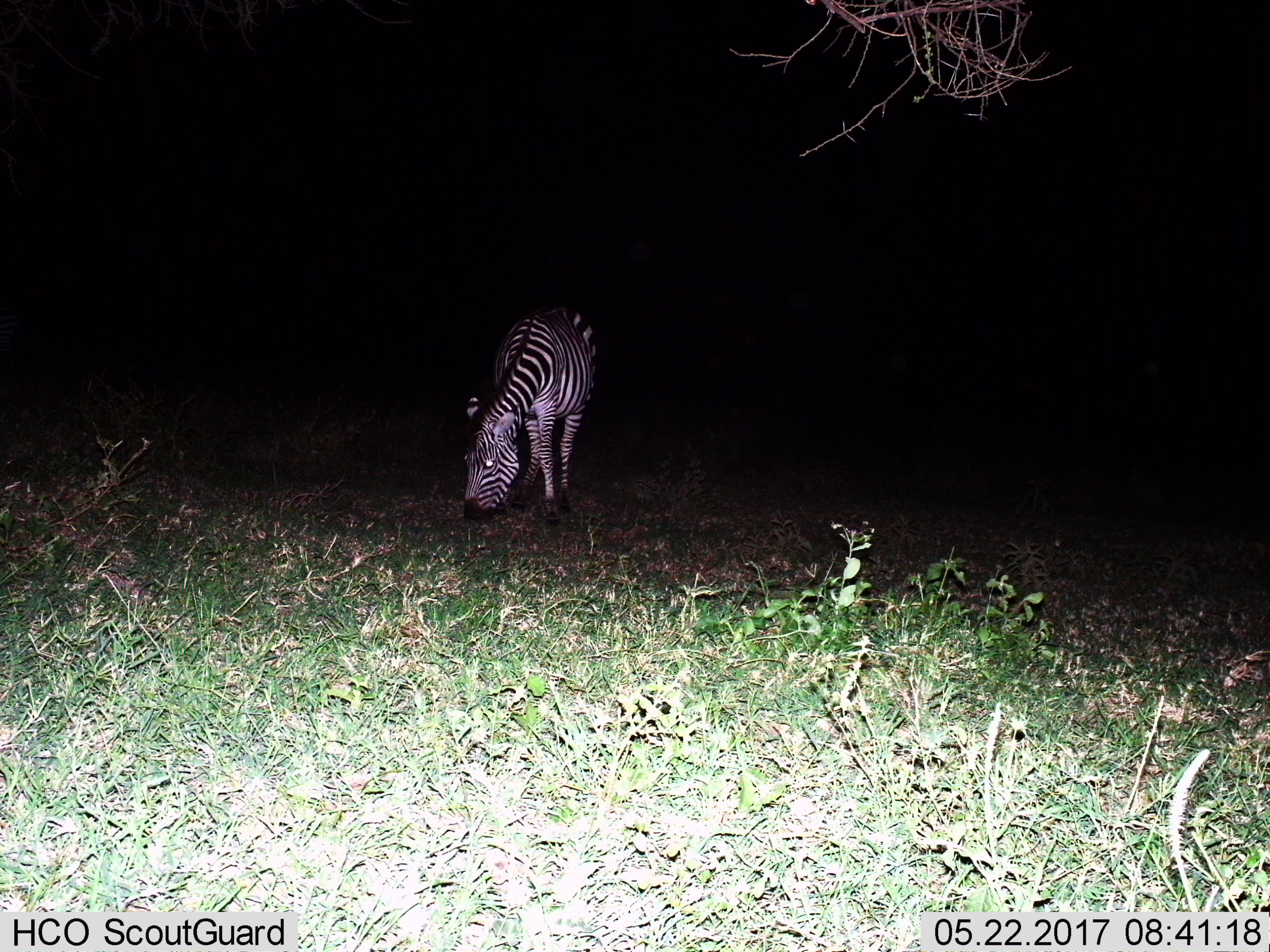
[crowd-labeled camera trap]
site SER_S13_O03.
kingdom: Animalia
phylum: Chordata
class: Mammalia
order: Perissodactyla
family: Equidae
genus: Equus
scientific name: Equus quagga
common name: plains zebra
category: zebraplains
Zebraplains (plains zebra) (Equus quagga), count 1. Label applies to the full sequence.